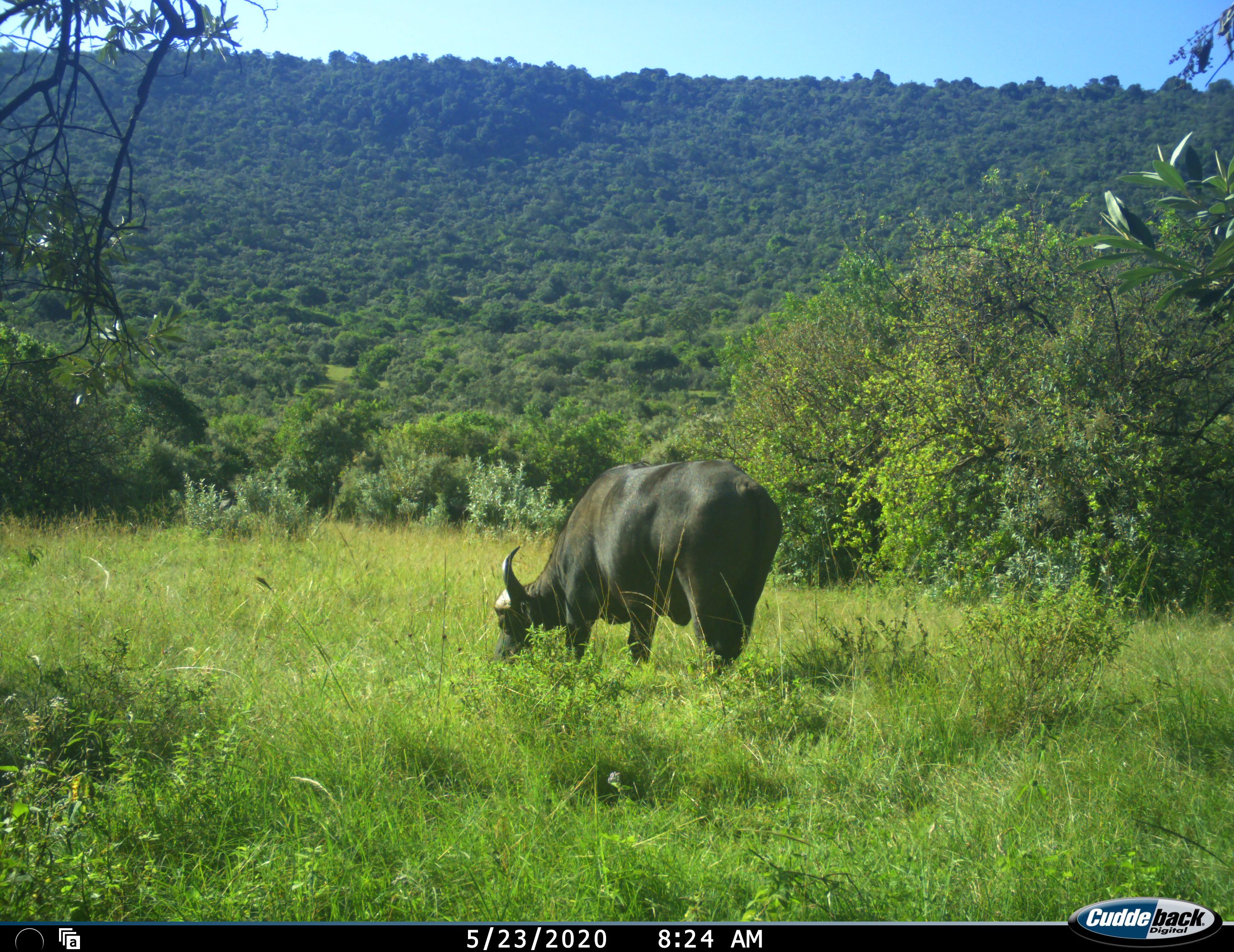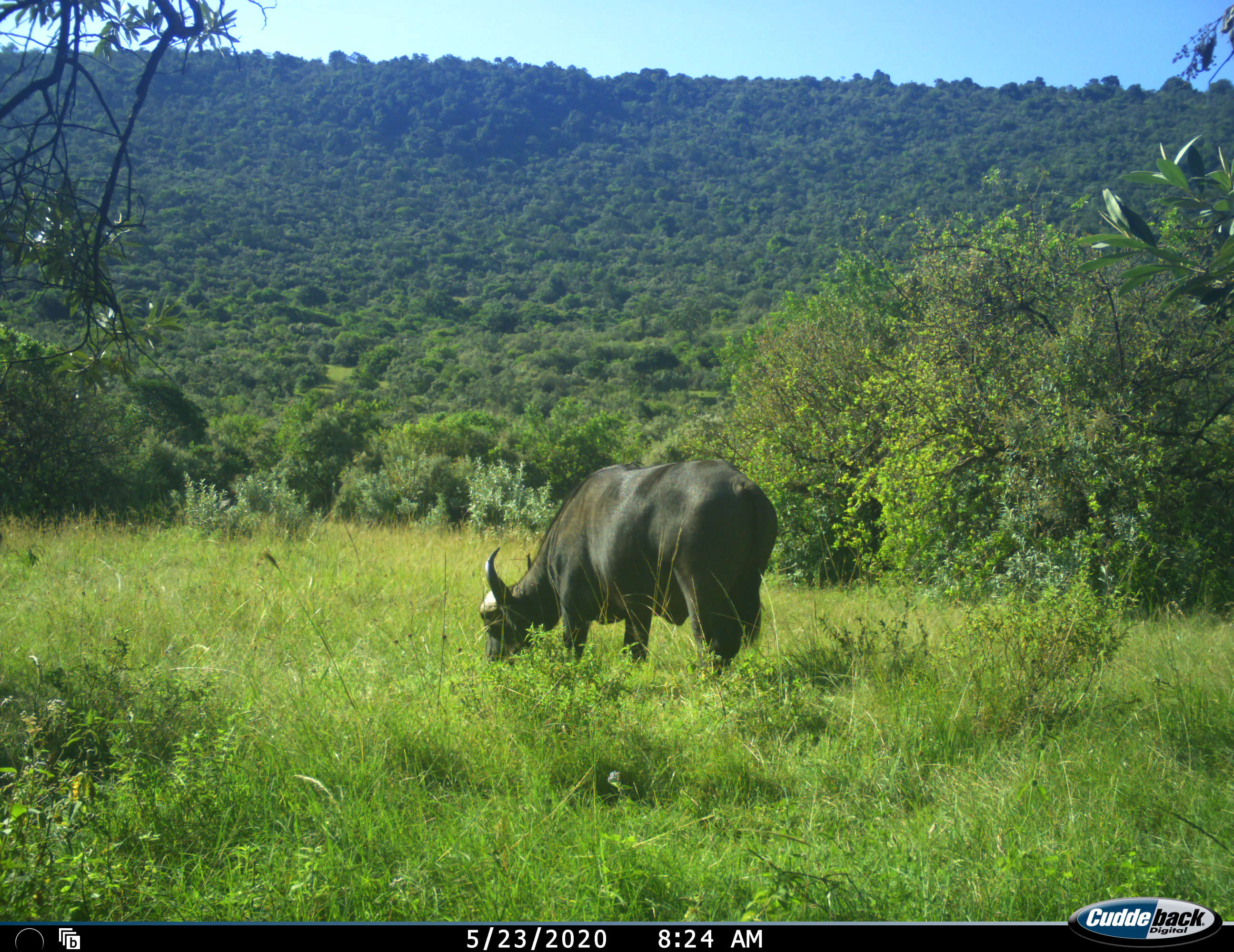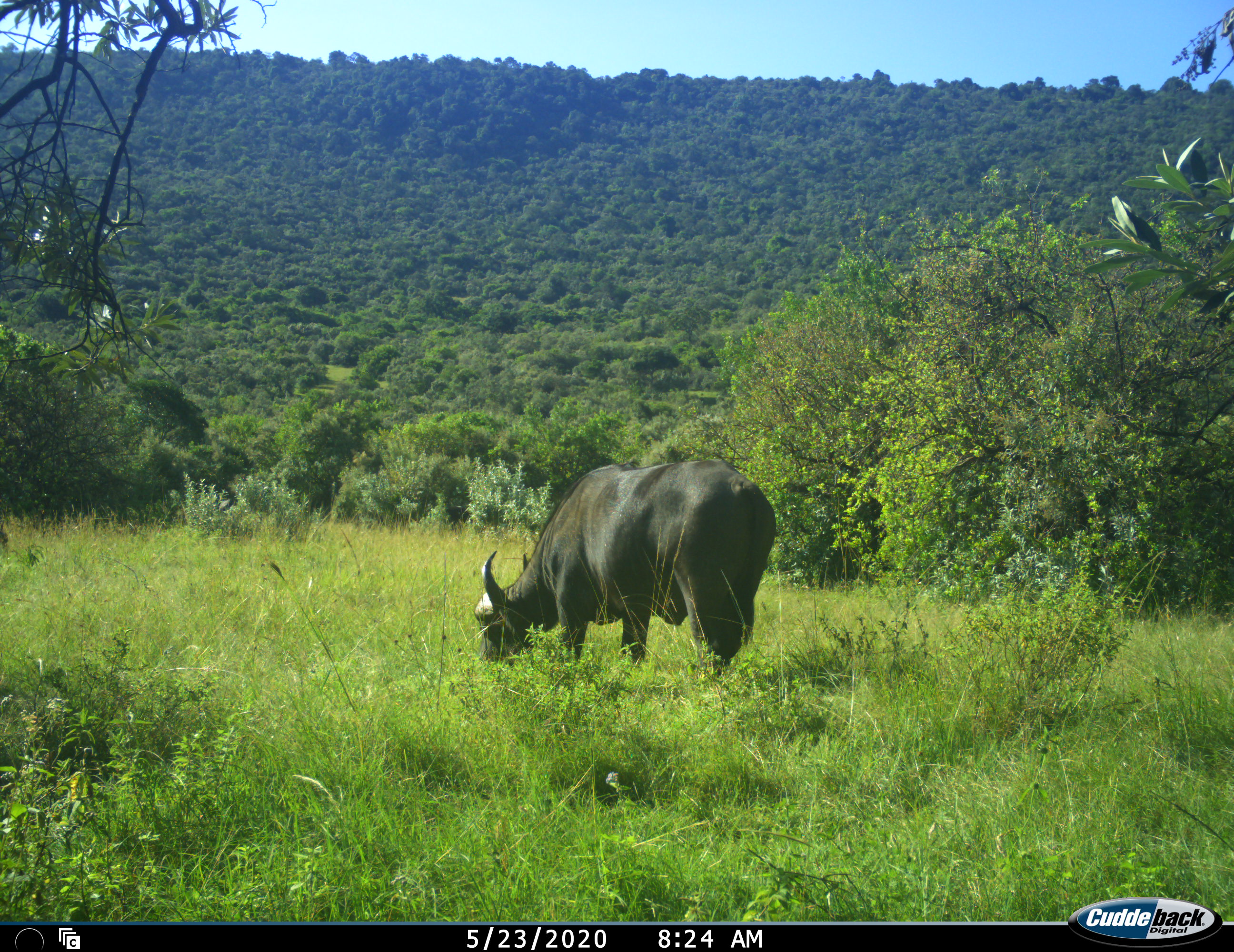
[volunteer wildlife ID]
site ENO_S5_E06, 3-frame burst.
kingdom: Animalia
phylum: Chordata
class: Mammalia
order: Artiodactyla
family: Bovidae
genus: Syncerus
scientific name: Syncerus caffer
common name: african buffalo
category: buffalo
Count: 1.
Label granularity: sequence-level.